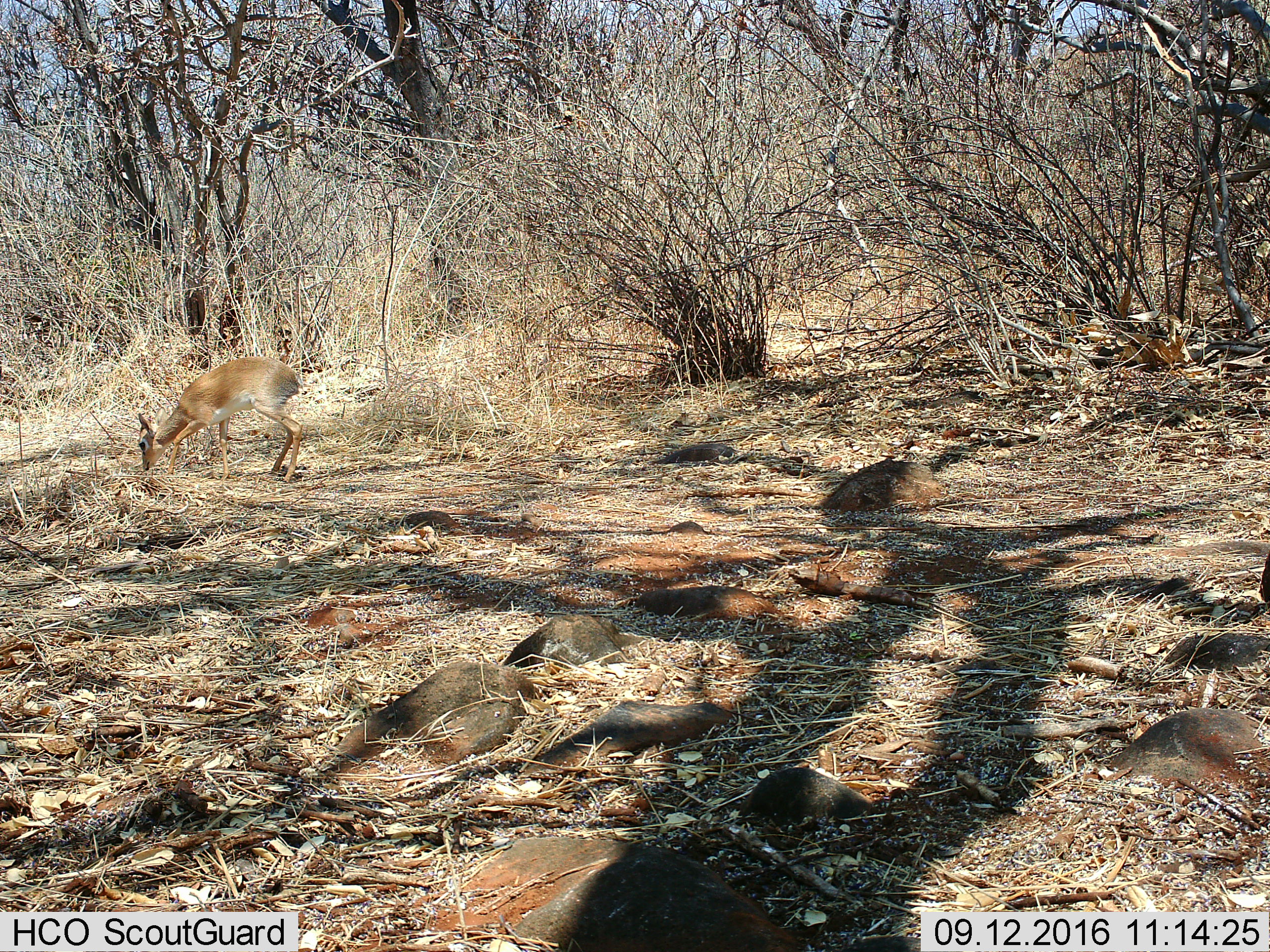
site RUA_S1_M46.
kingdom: Animalia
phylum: Chordata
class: Mammalia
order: Artiodactyla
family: Bovidae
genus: Madoqua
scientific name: Madoqua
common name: dik-dik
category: dikdik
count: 1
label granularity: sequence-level